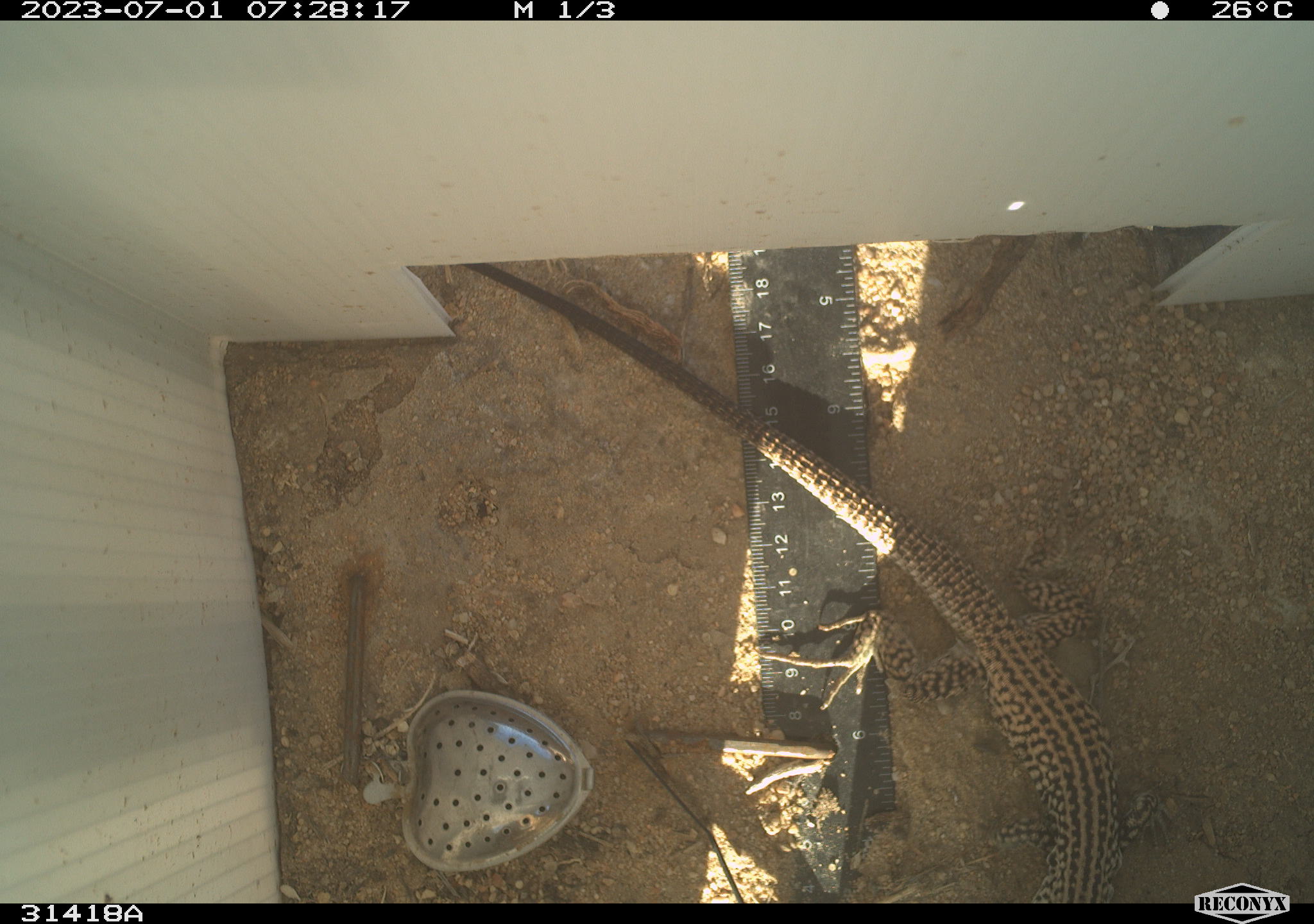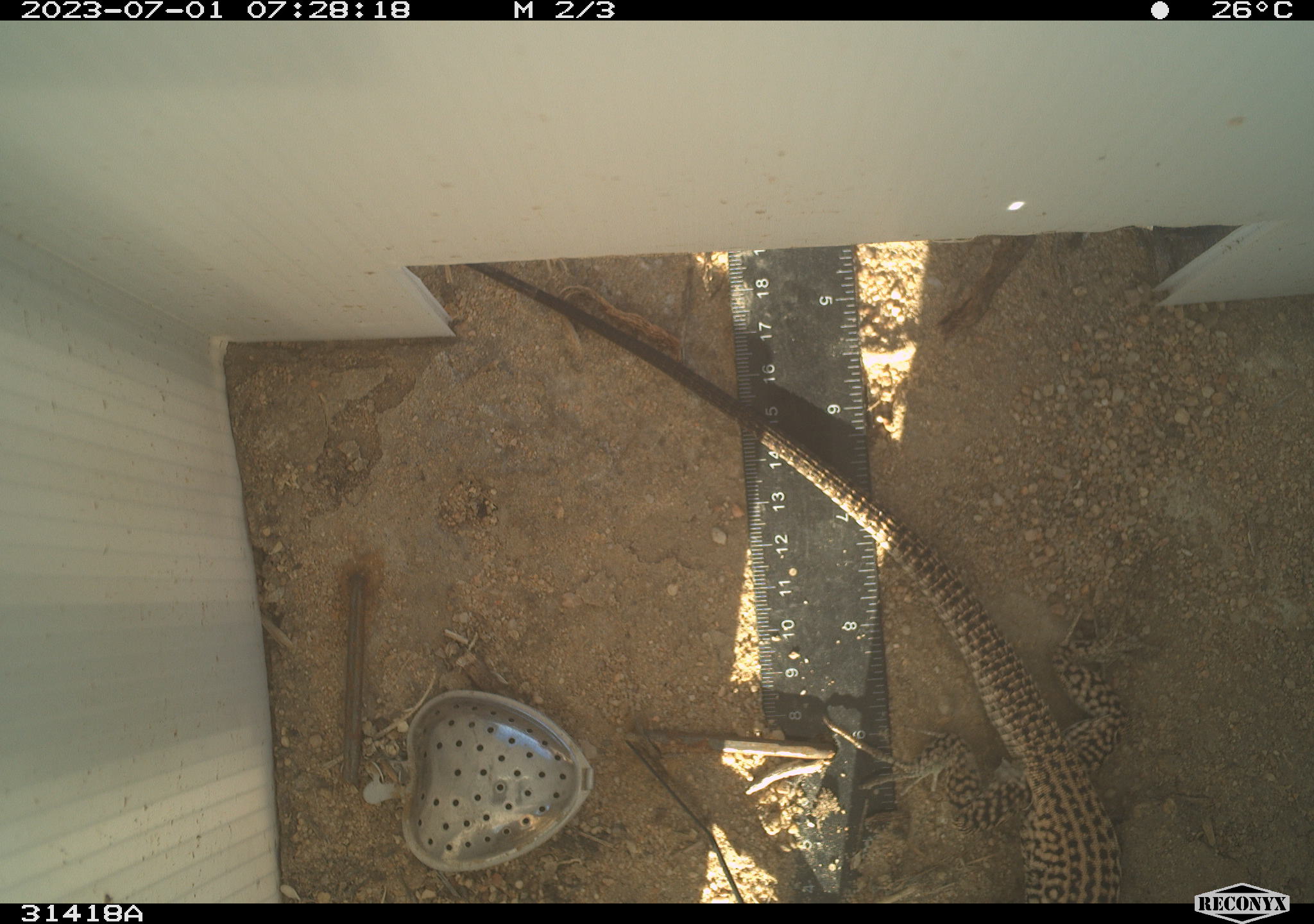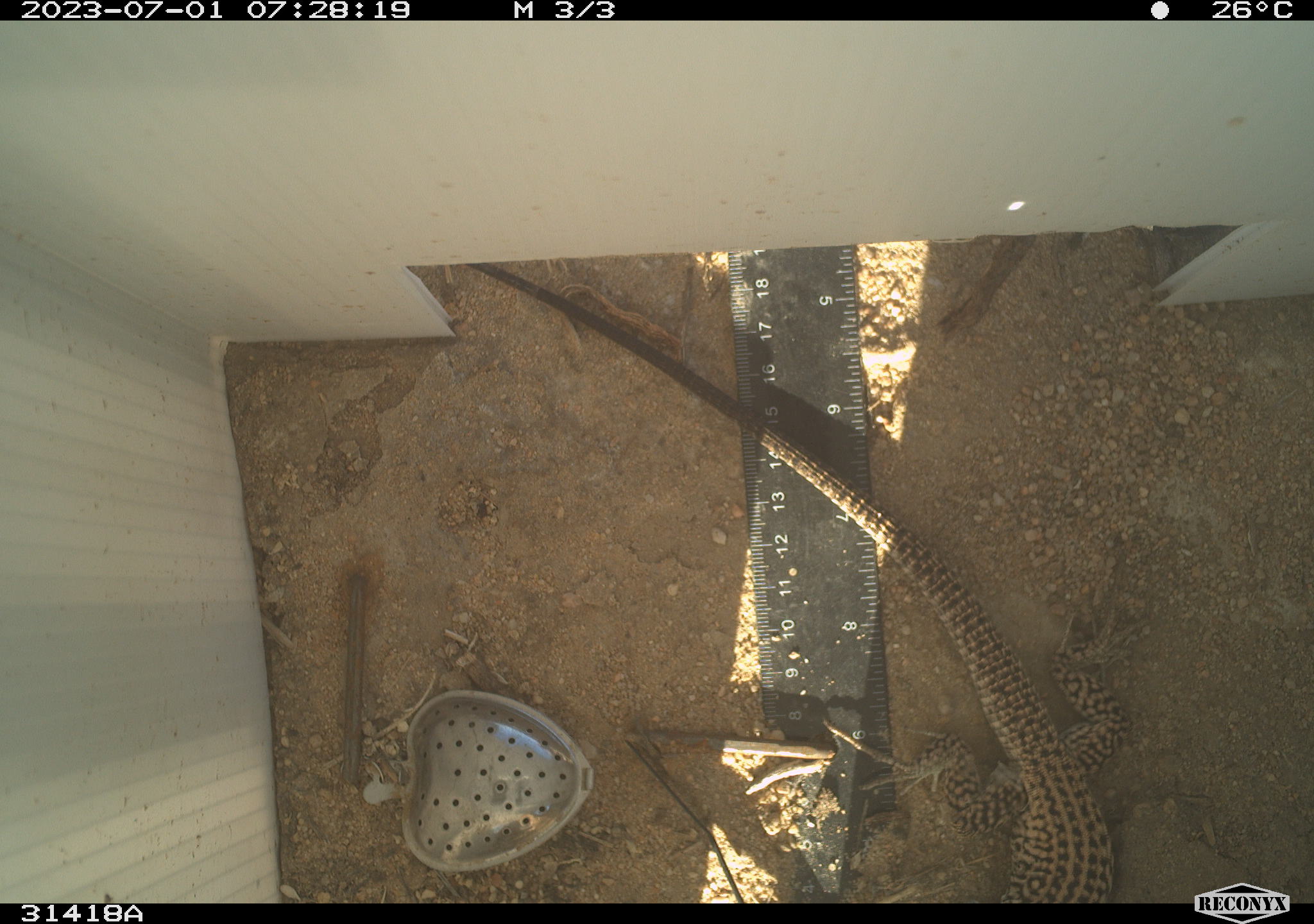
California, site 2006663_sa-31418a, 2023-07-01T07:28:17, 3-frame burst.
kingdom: Animalia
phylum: Chordata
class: Reptilia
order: Squamata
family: Teiidae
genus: Aspidoscelis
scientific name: Aspidoscelis tigris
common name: western whiptail